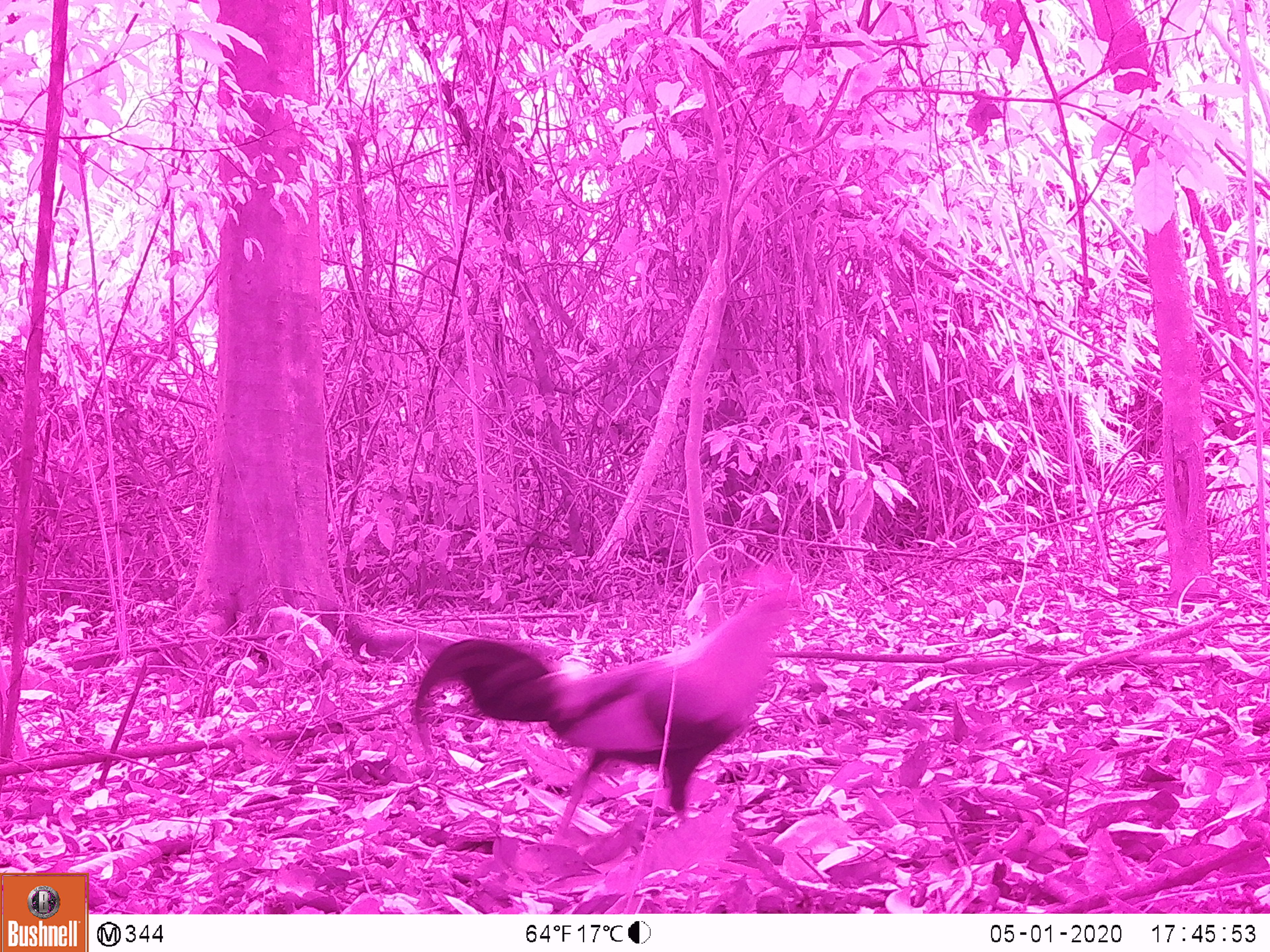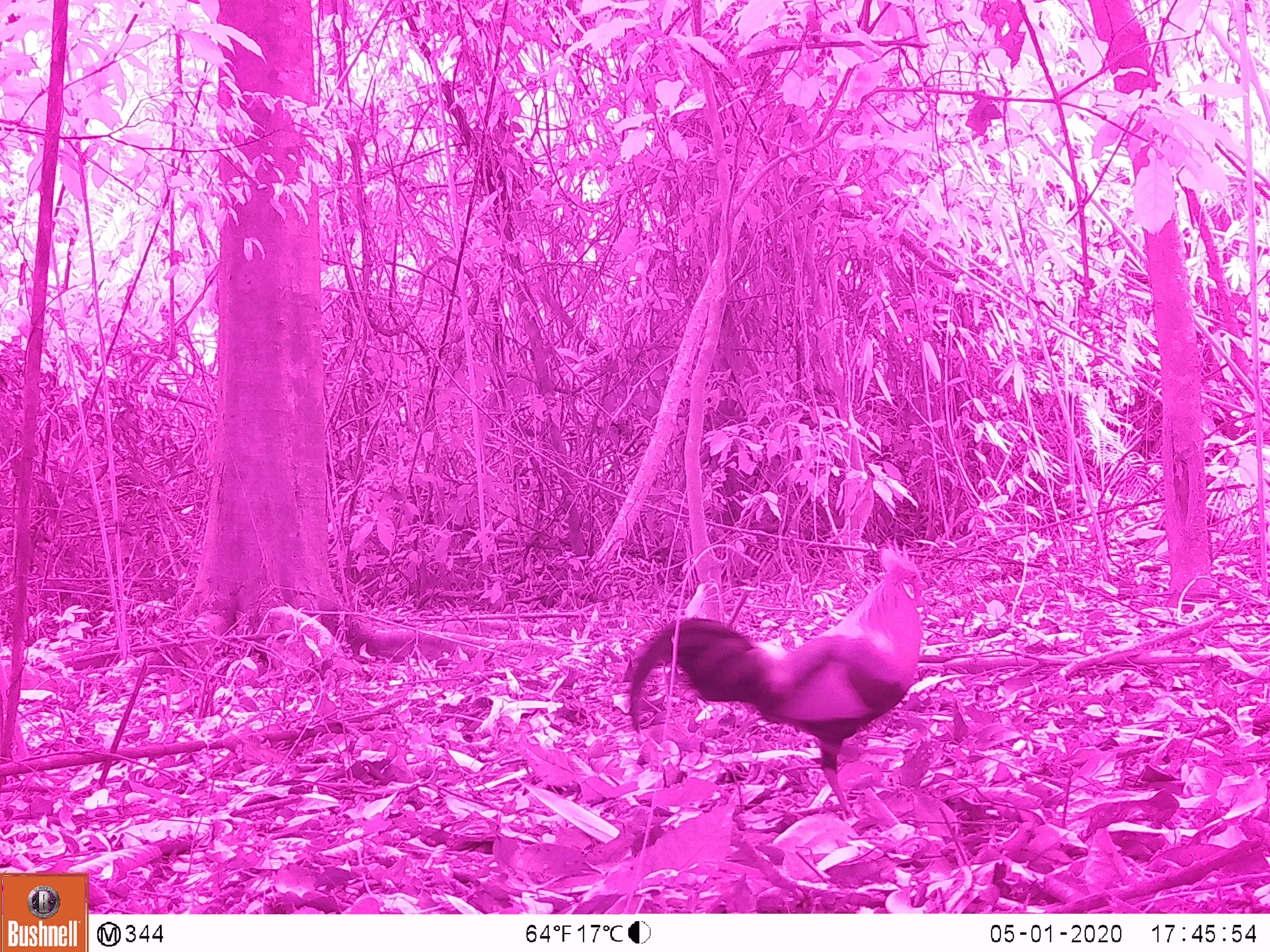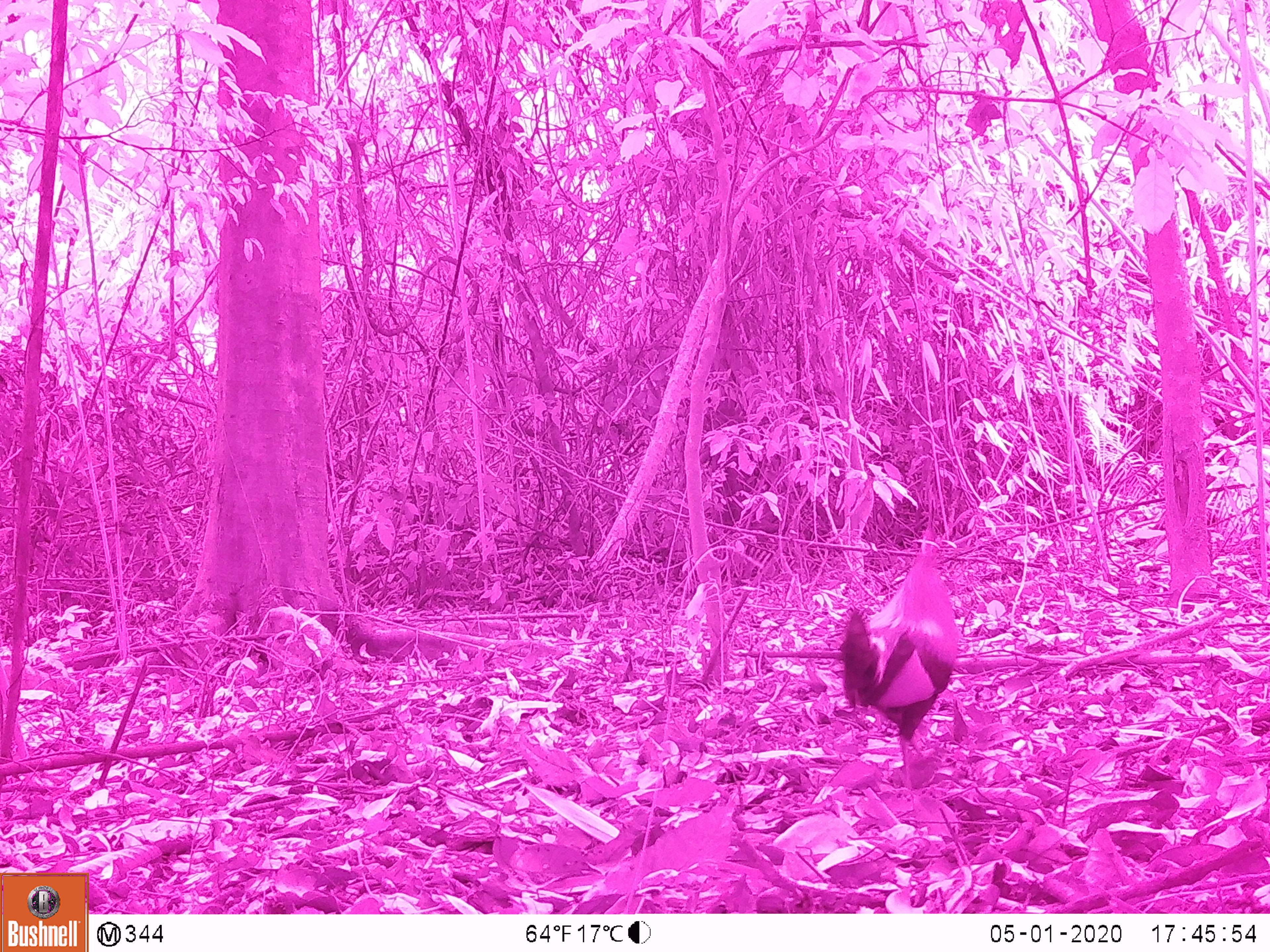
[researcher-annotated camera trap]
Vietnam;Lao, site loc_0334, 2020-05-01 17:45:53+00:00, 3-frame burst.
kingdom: Animalia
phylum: Chordata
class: Aves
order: Galliformes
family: Phasianidae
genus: Gallus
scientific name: Gallus gallus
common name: red junglefowl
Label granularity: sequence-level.